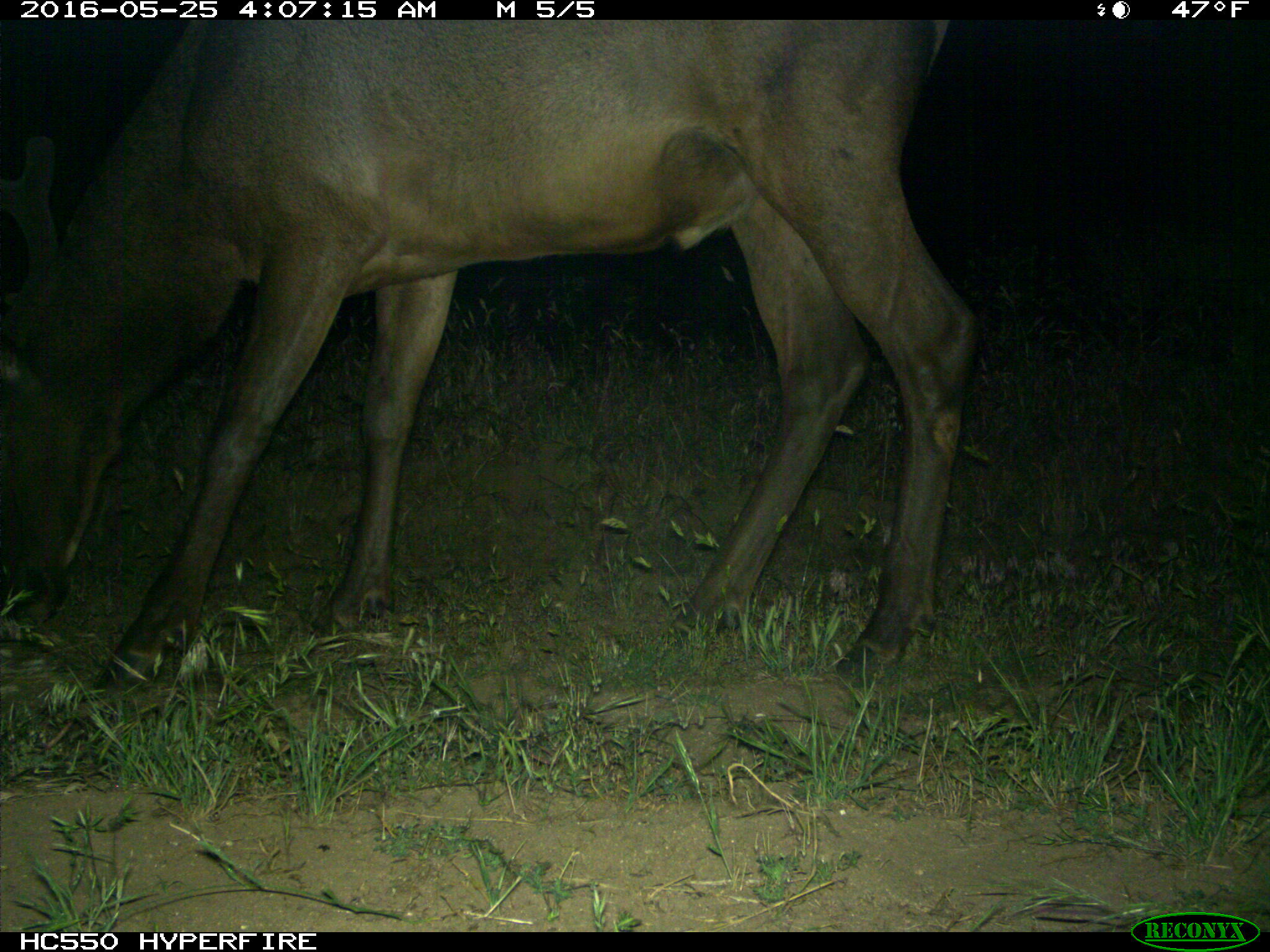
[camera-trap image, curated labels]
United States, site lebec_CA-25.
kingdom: Animalia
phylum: Chordata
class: Mammalia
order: Artiodactyla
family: Cervidae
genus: Cervus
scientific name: Cervus canadensis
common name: elk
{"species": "Cervus canadensis (elk)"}